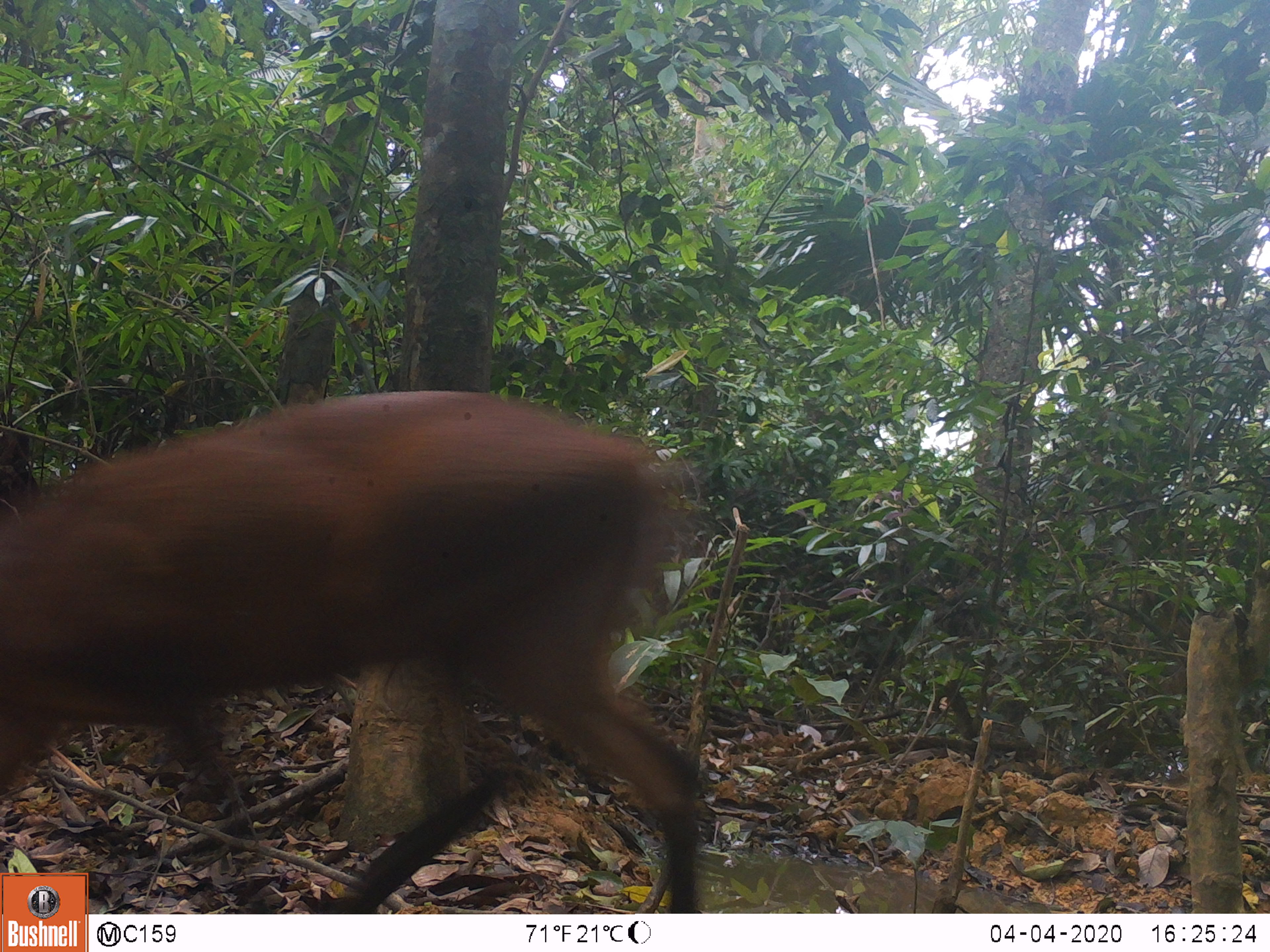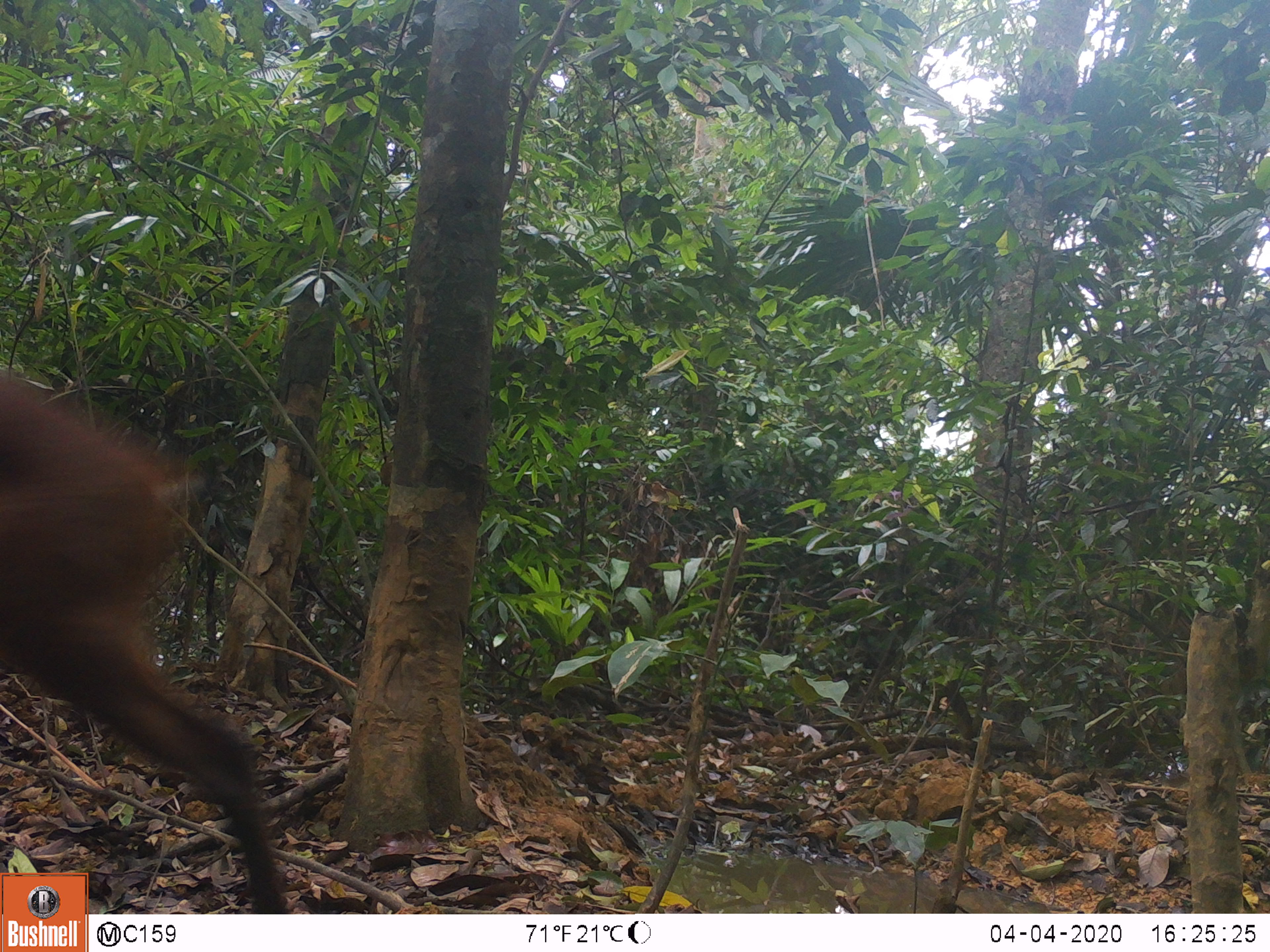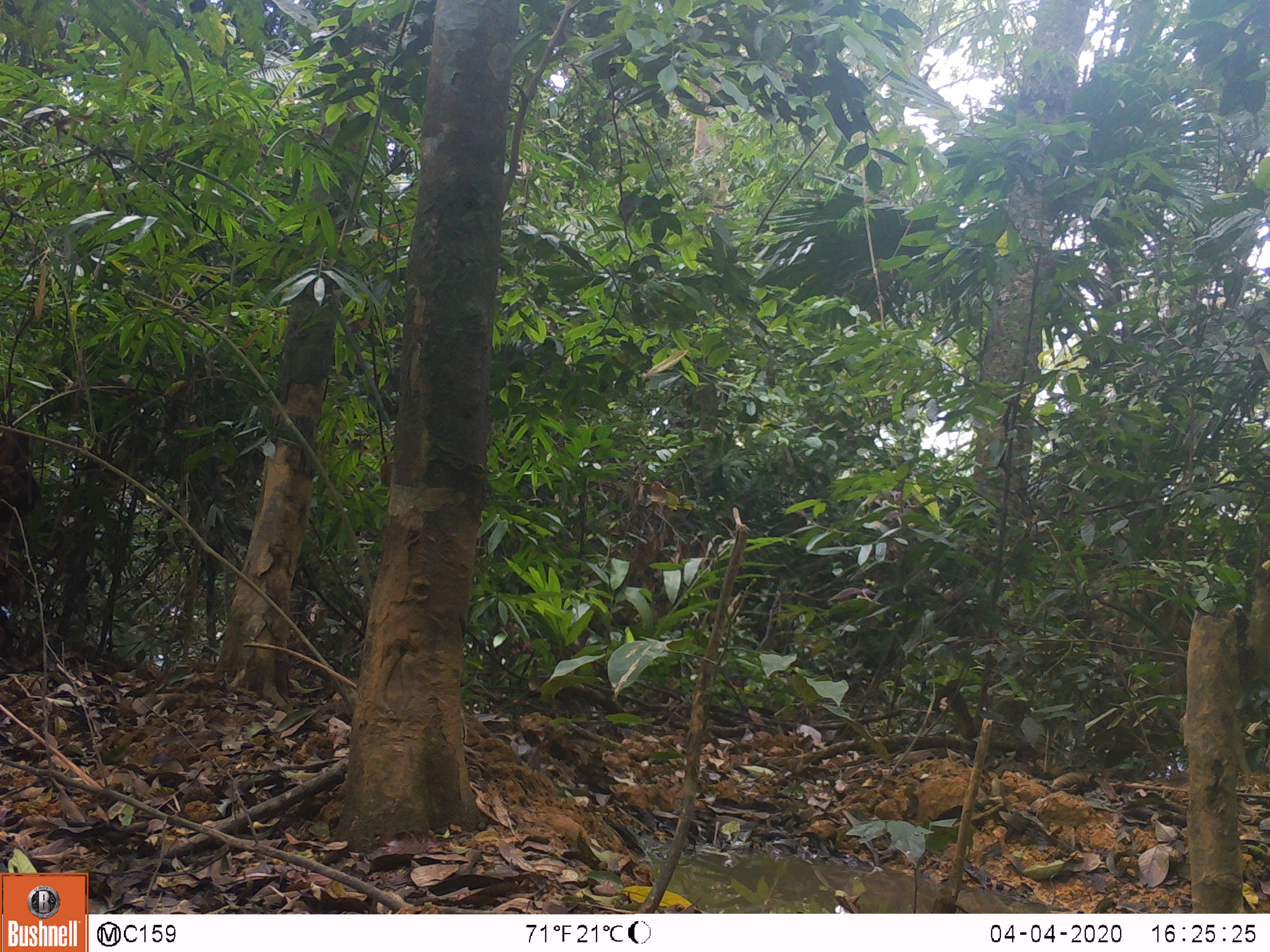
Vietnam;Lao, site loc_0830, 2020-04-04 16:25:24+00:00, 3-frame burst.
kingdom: Animalia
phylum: Chordata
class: Mammalia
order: Artiodactyla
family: Cervidae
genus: Muntiacus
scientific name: Muntiacus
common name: muntjacs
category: unidentified muntjac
Unidentified muntjac (muntjacs) (Muntiacus). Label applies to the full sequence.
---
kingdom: Animalia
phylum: Chordata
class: Mammalia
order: Artiodactyla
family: Cervidae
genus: Muntiacus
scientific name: Muntiacus muntjak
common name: red muntjac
Red muntjac (Muntiacus muntjak). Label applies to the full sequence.